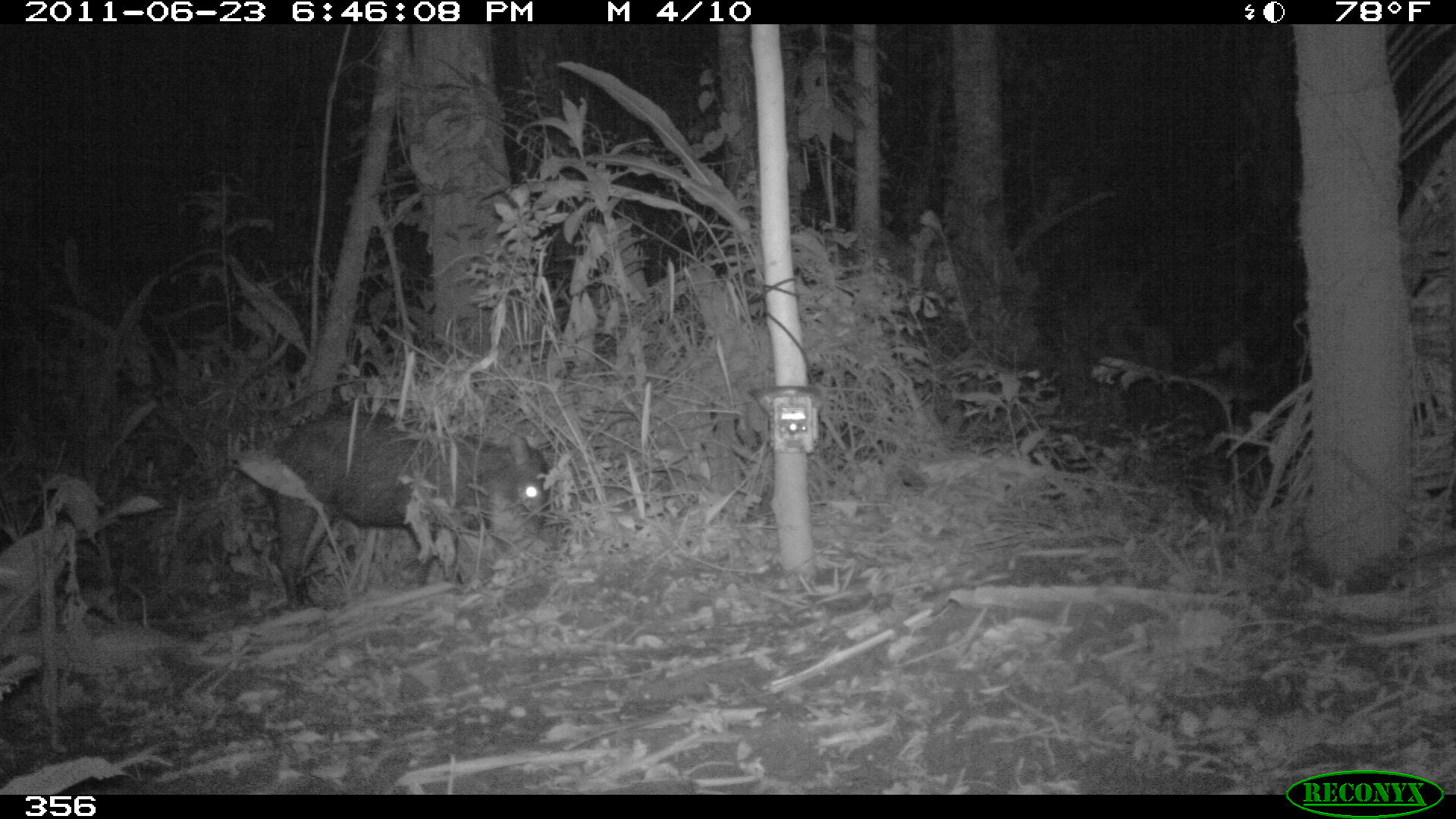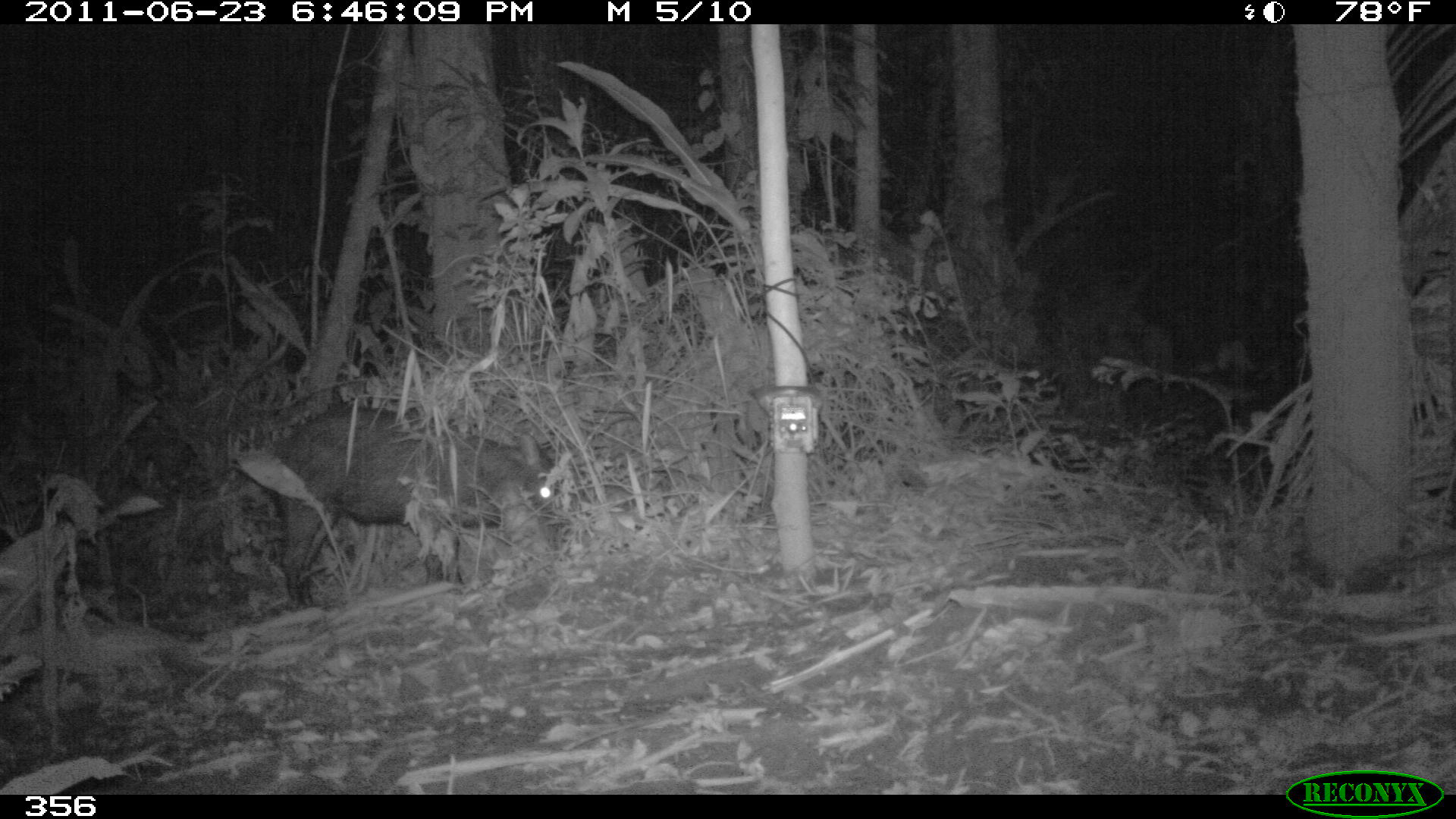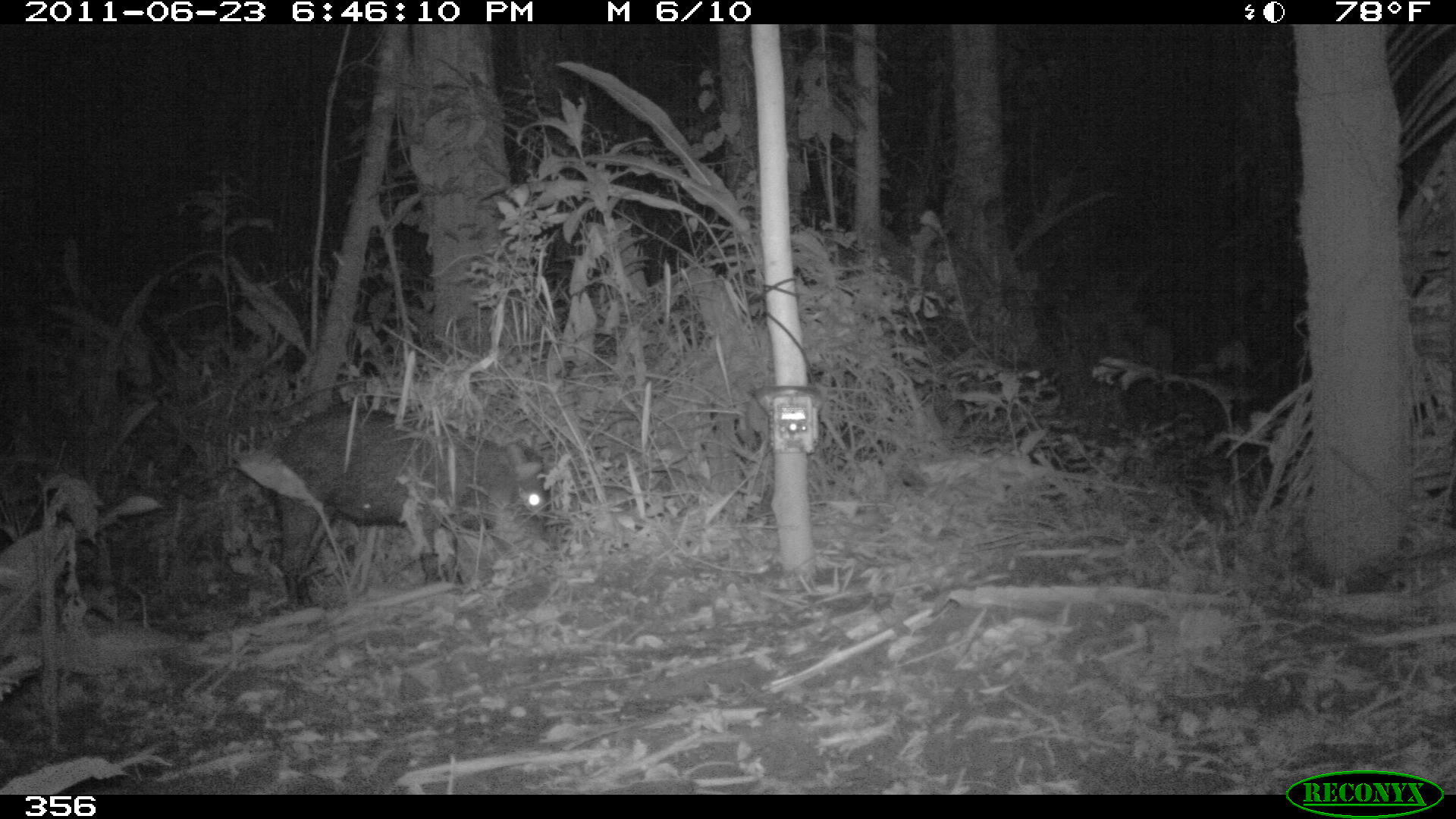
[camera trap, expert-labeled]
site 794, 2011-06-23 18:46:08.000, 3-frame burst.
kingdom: Animalia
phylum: Chordata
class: Mammalia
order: Artiodactyla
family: Tayassuidae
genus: Tayassu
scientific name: Tayassu pecari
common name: white-lipped peccary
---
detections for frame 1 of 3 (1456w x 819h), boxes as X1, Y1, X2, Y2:
tayassu pecari: 272, 409, 549, 610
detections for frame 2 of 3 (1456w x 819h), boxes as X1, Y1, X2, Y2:
tayassu pecari: 277, 406, 558, 611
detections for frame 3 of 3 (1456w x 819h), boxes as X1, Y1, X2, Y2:
tayassu pecari: 274, 406, 546, 607